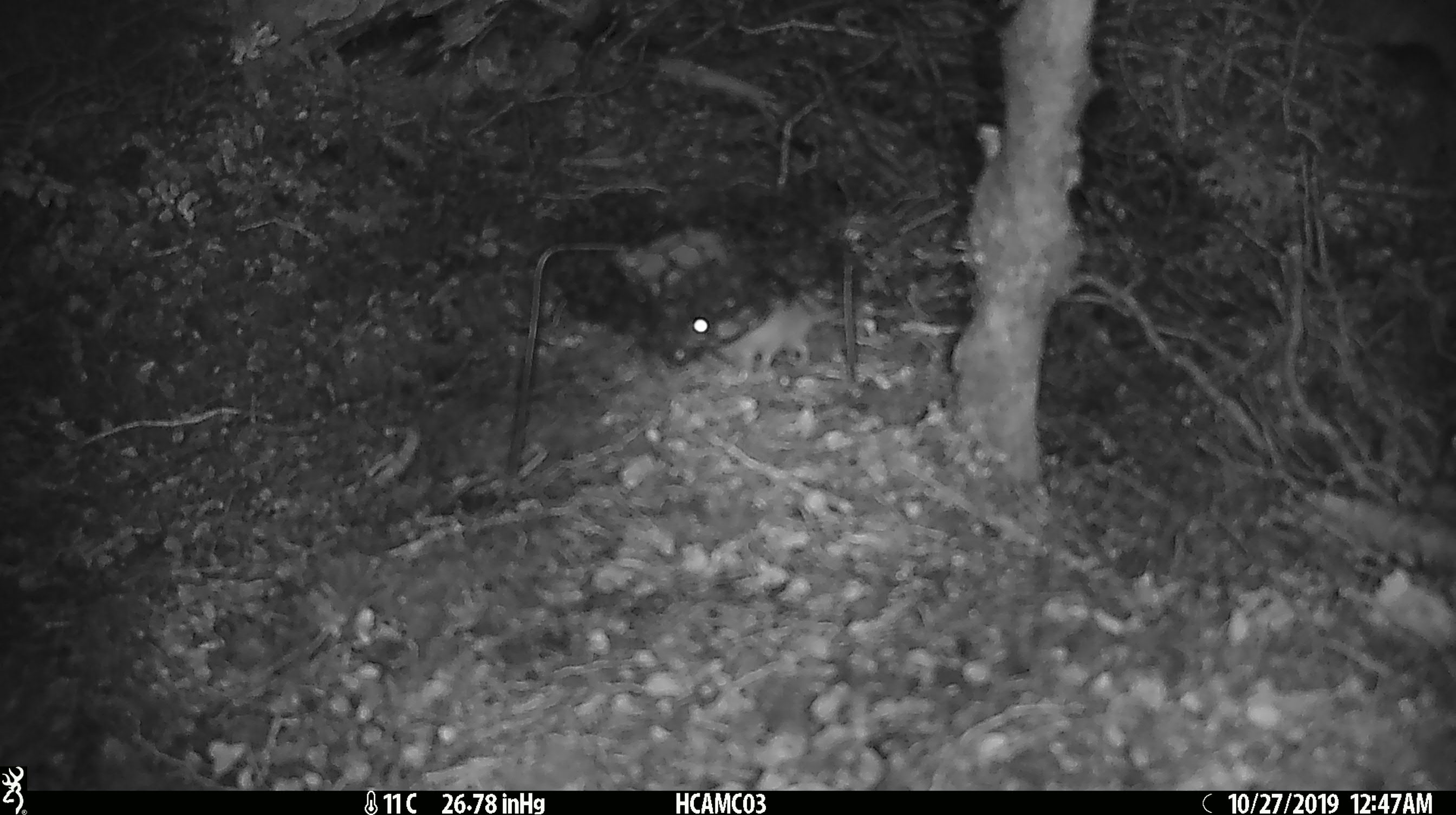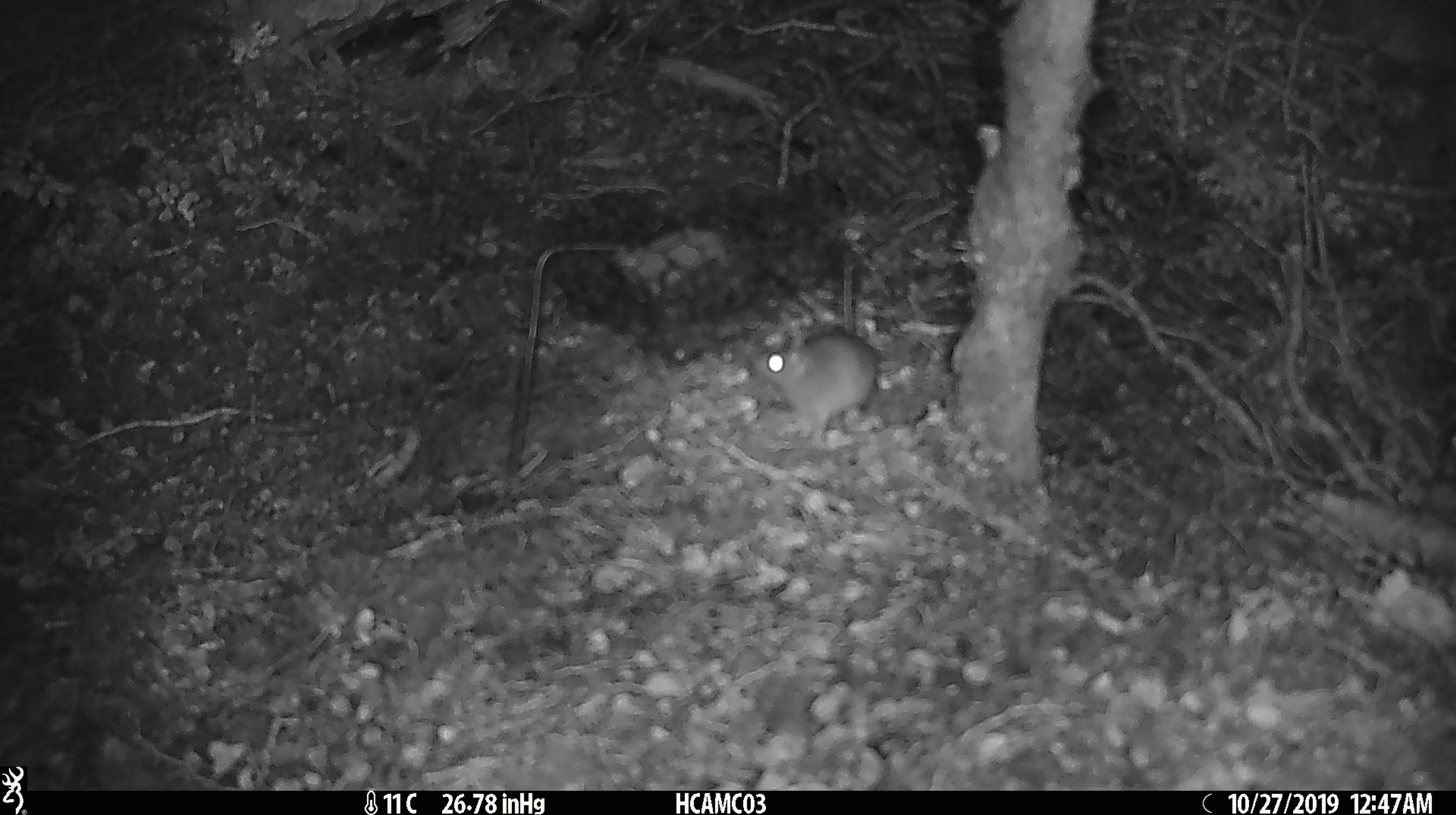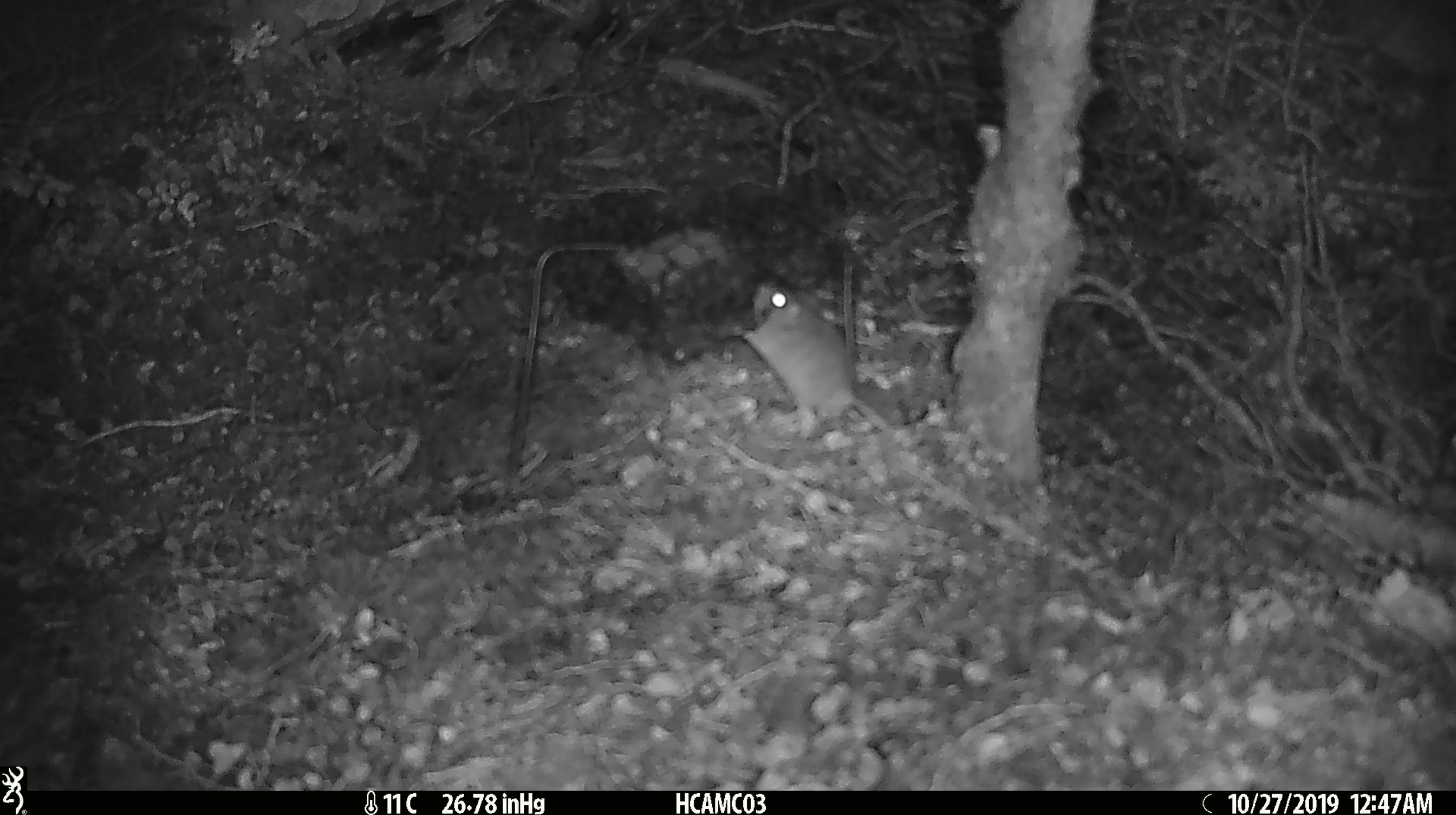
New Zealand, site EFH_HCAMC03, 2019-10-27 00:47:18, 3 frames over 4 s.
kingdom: Animalia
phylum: Chordata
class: Mammalia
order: Rodentia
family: Muridae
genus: Mus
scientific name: Mus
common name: mouse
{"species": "mouse (Mus)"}